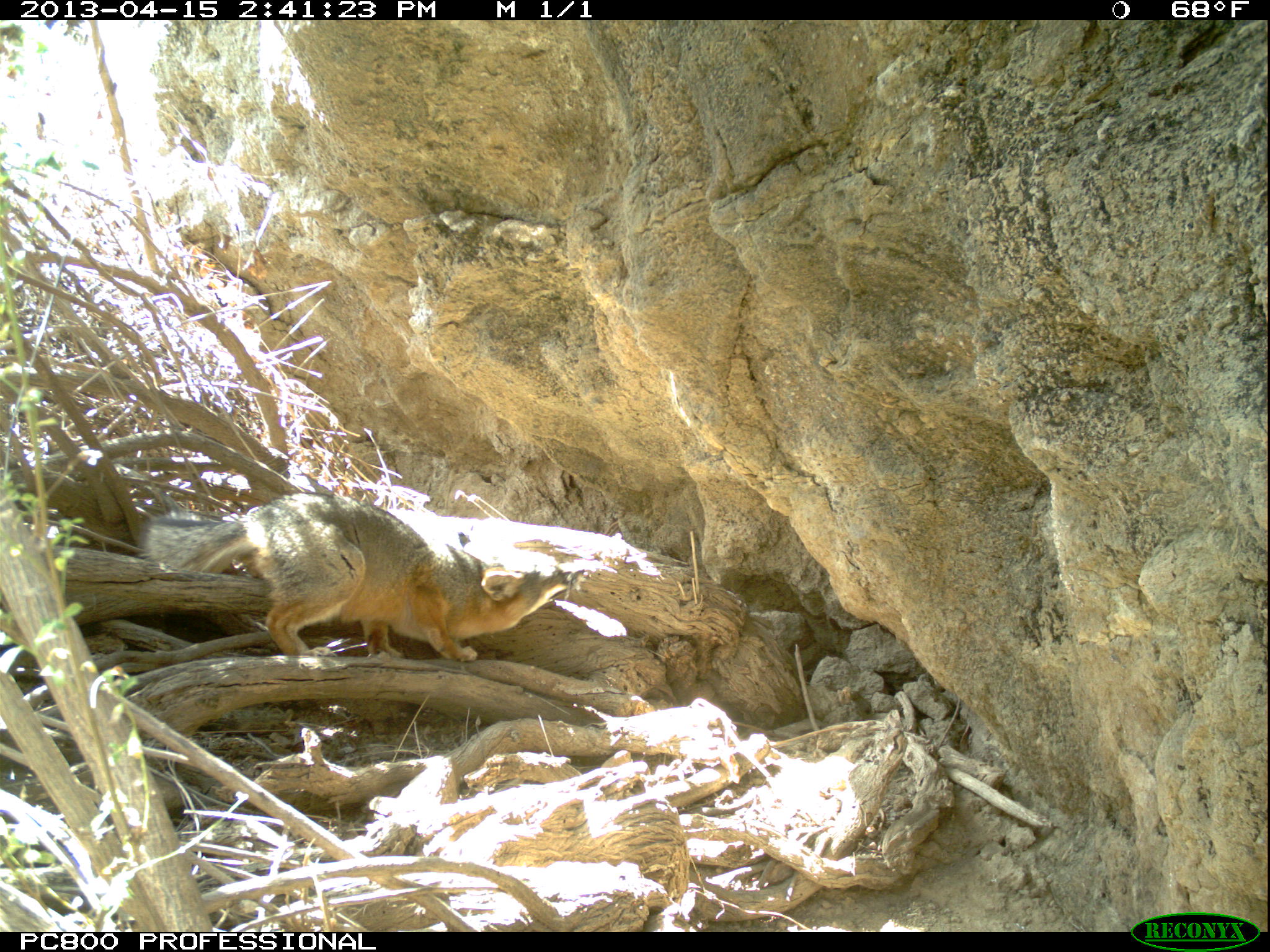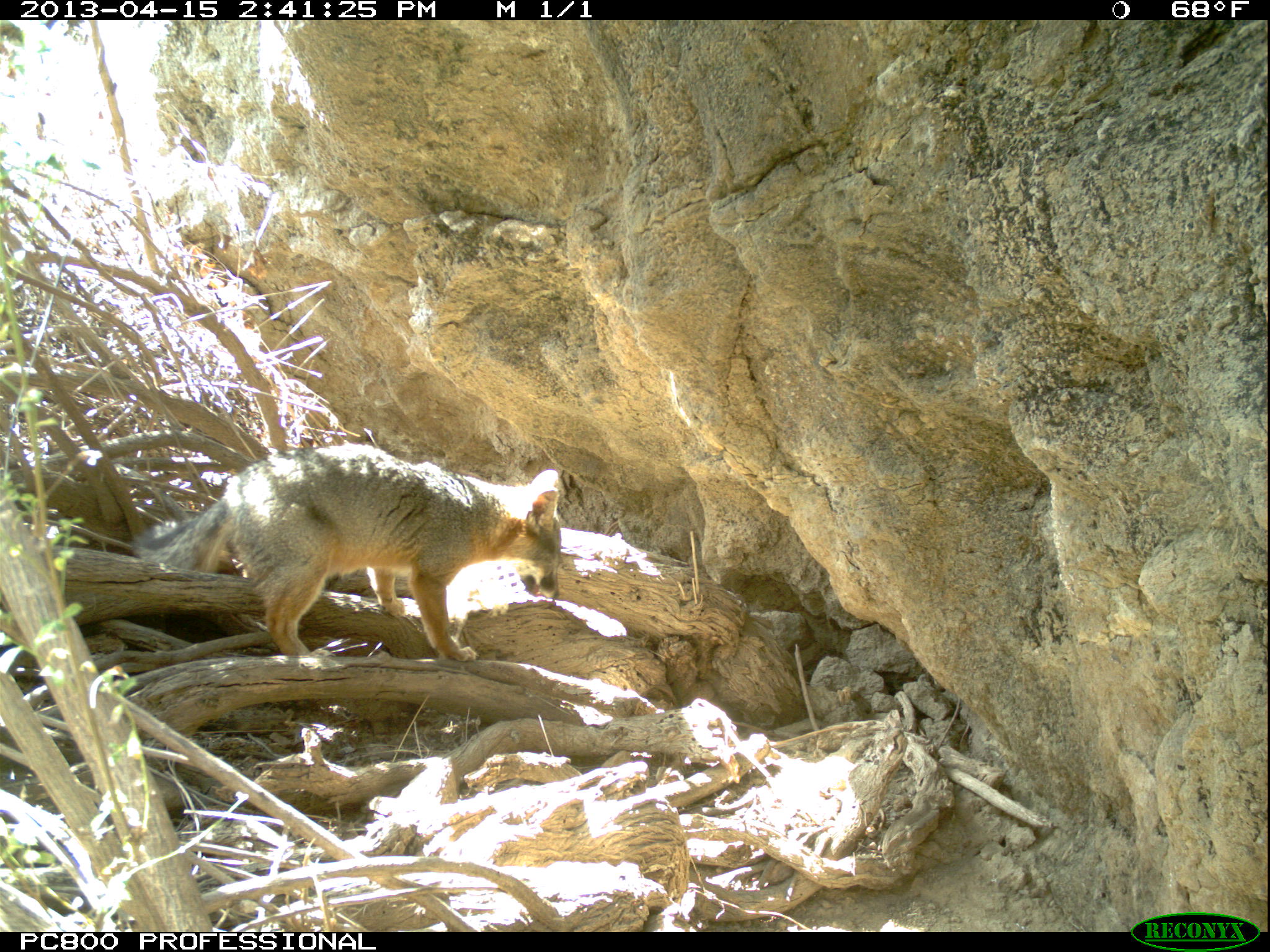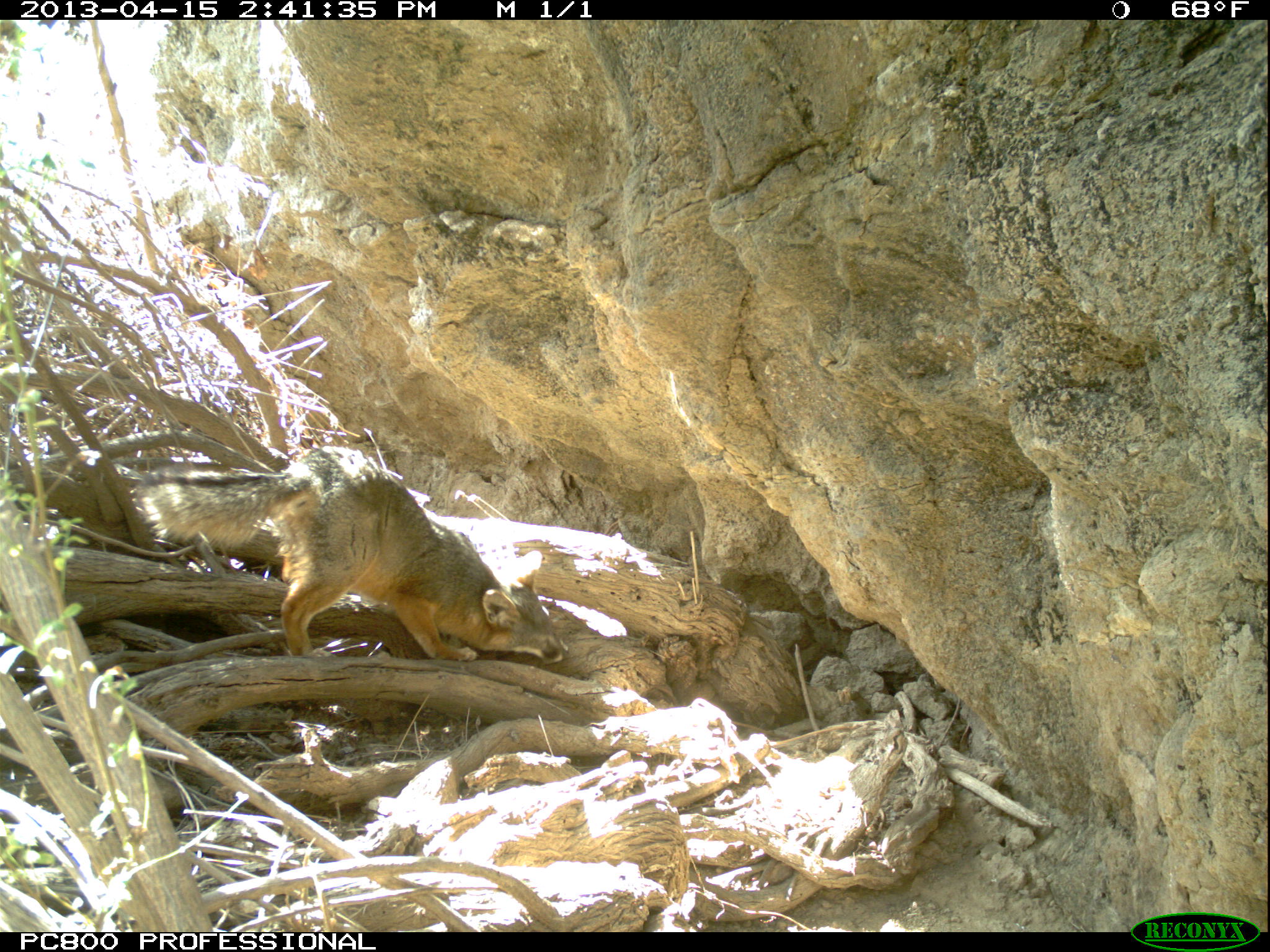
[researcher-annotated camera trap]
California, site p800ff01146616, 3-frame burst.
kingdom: Animalia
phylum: Chordata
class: Mammalia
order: Carnivora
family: Canidae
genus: Urocyon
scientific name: Urocyon littoralis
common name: island fox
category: fox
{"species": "fox (island fox) (Urocyon littoralis)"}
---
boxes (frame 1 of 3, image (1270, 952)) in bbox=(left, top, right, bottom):
fox: bbox=(148, 493, 584, 659)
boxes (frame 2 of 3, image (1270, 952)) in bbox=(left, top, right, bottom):
fox: bbox=(130, 446, 562, 662)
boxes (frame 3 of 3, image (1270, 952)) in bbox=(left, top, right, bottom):
fox: bbox=(131, 443, 571, 668)